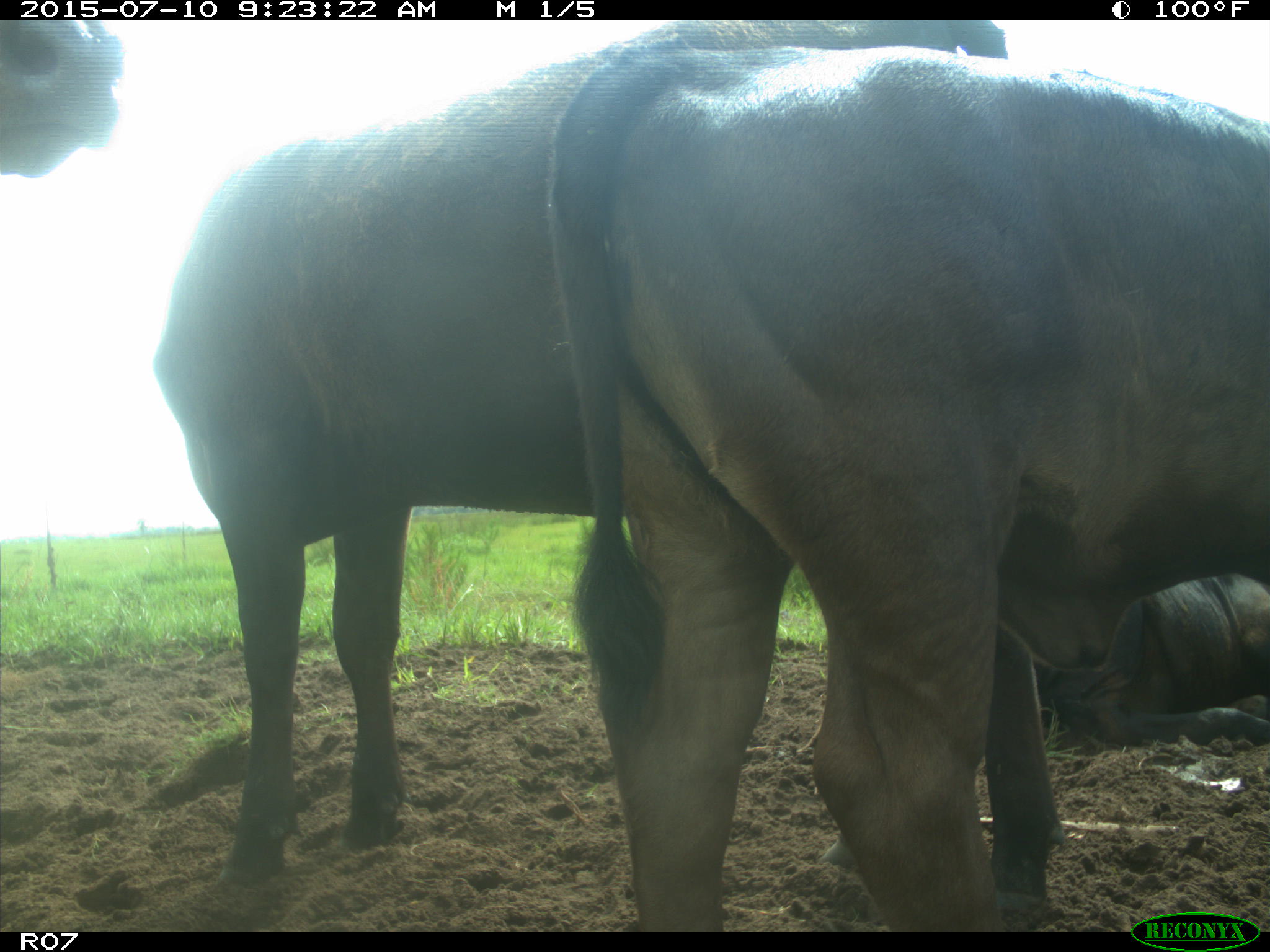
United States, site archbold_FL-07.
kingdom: Animalia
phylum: Chordata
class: Mammalia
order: Artiodactyla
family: Bovidae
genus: Bos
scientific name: Bos taurus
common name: domestic cow